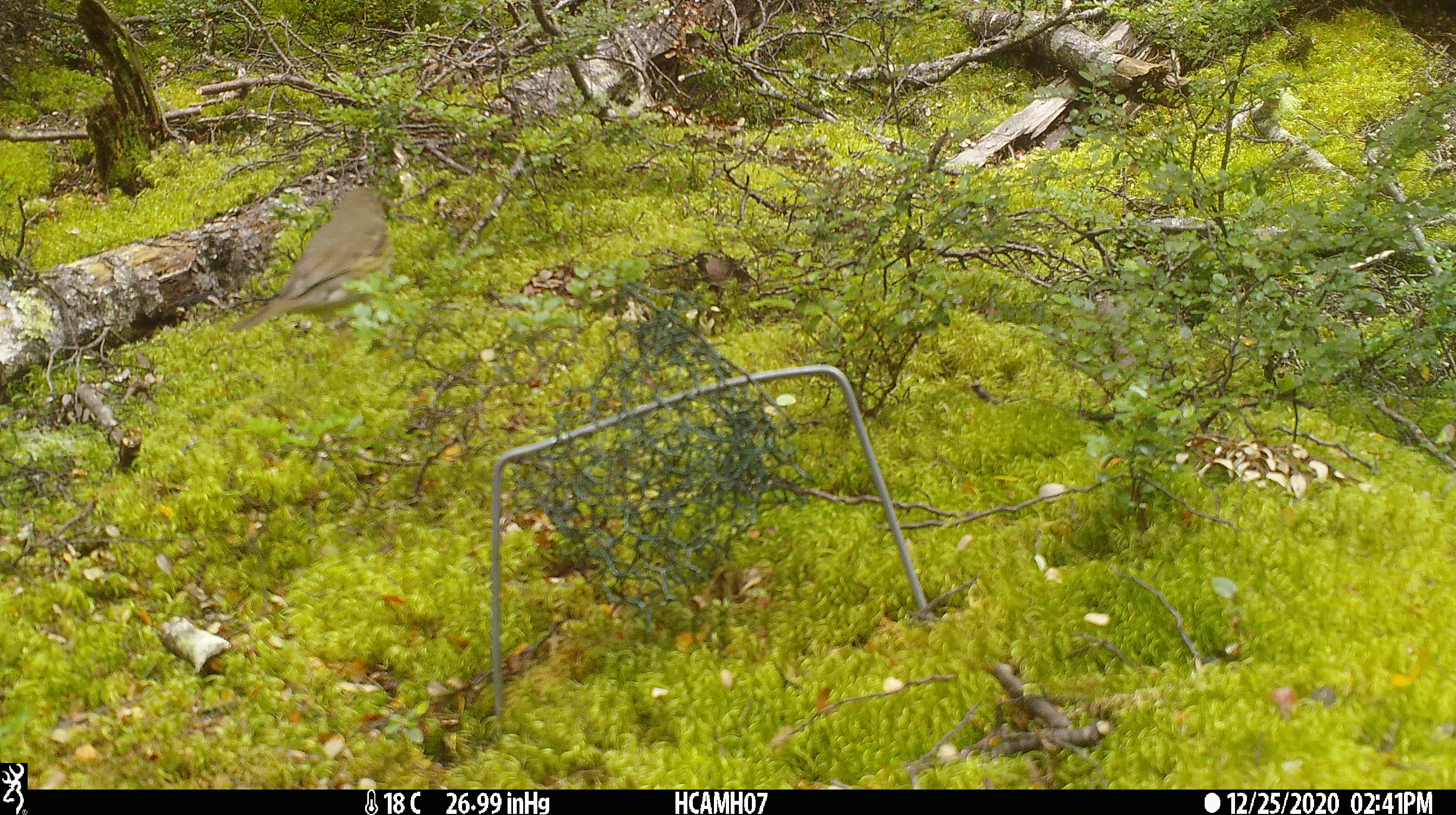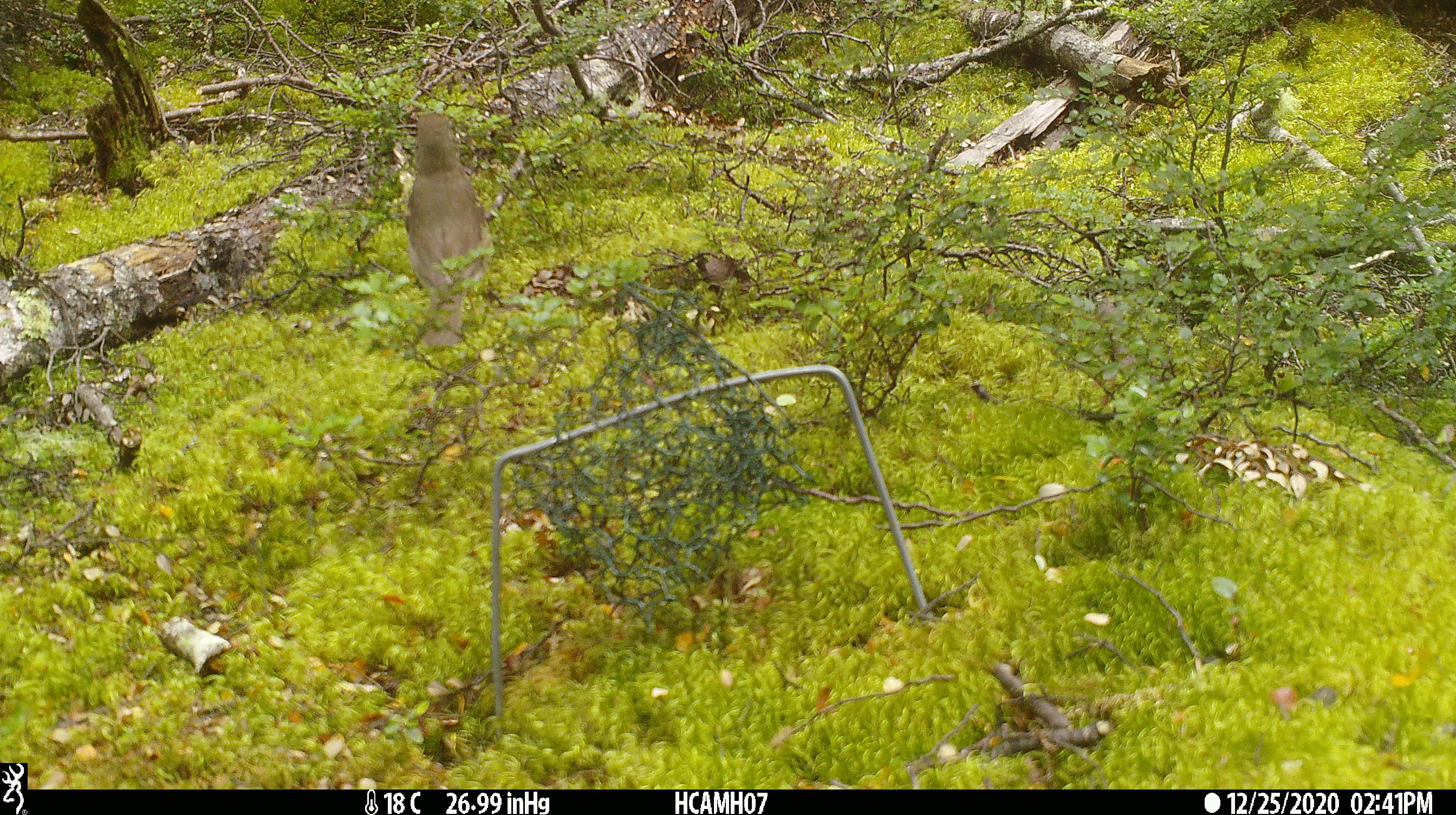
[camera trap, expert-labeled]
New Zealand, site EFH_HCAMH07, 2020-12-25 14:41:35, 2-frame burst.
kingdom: Animalia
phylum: Chordata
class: Aves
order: Passeriformes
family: Turdidae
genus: Turdus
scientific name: Turdus philomelos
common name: song thrush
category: thrush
Thrush (song thrush) (Turdus philomelos).